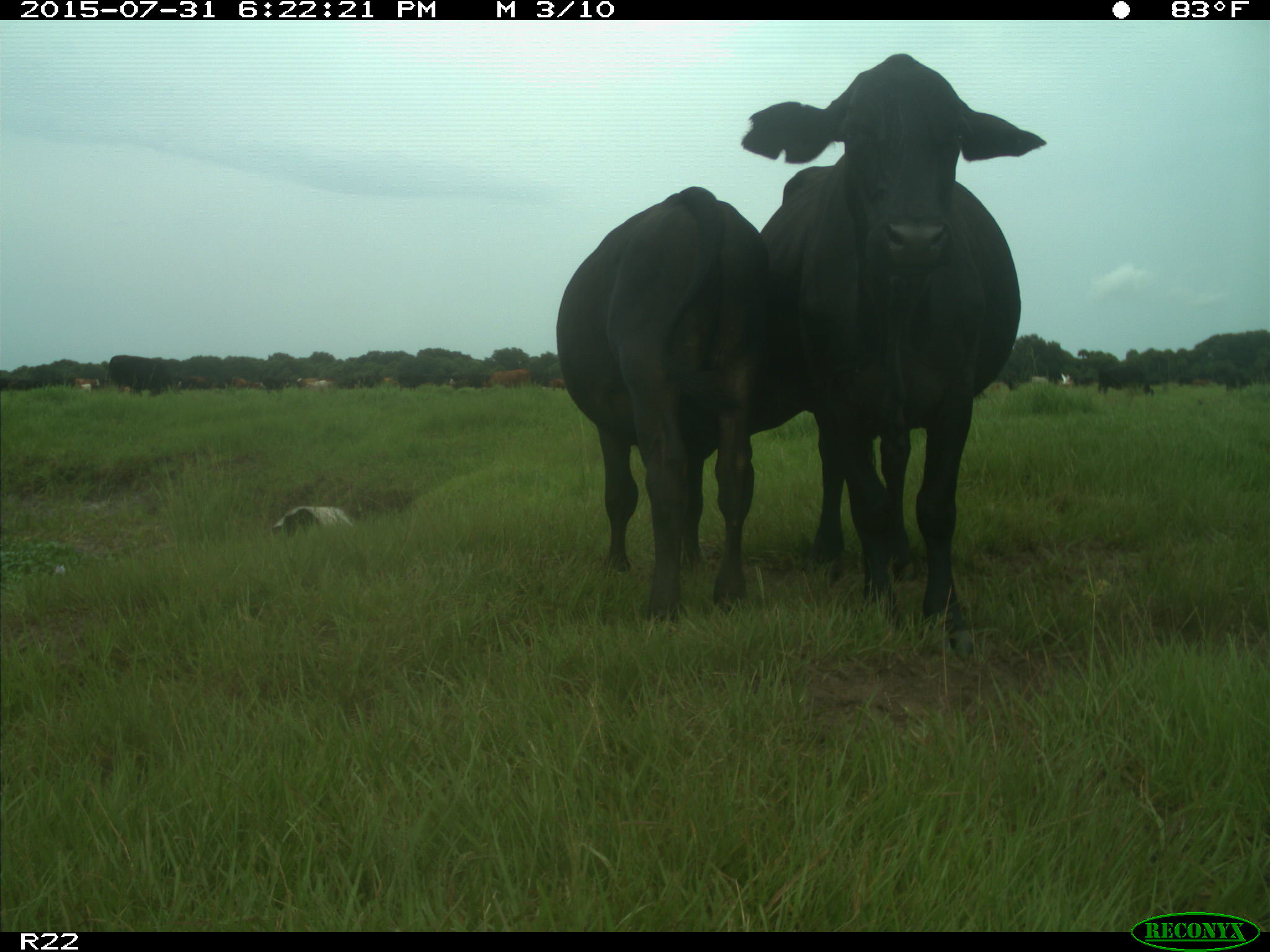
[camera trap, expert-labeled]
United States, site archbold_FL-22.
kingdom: Animalia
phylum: Chordata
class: Mammalia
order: Artiodactyla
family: Bovidae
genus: Bos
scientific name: Bos taurus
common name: domestic cow